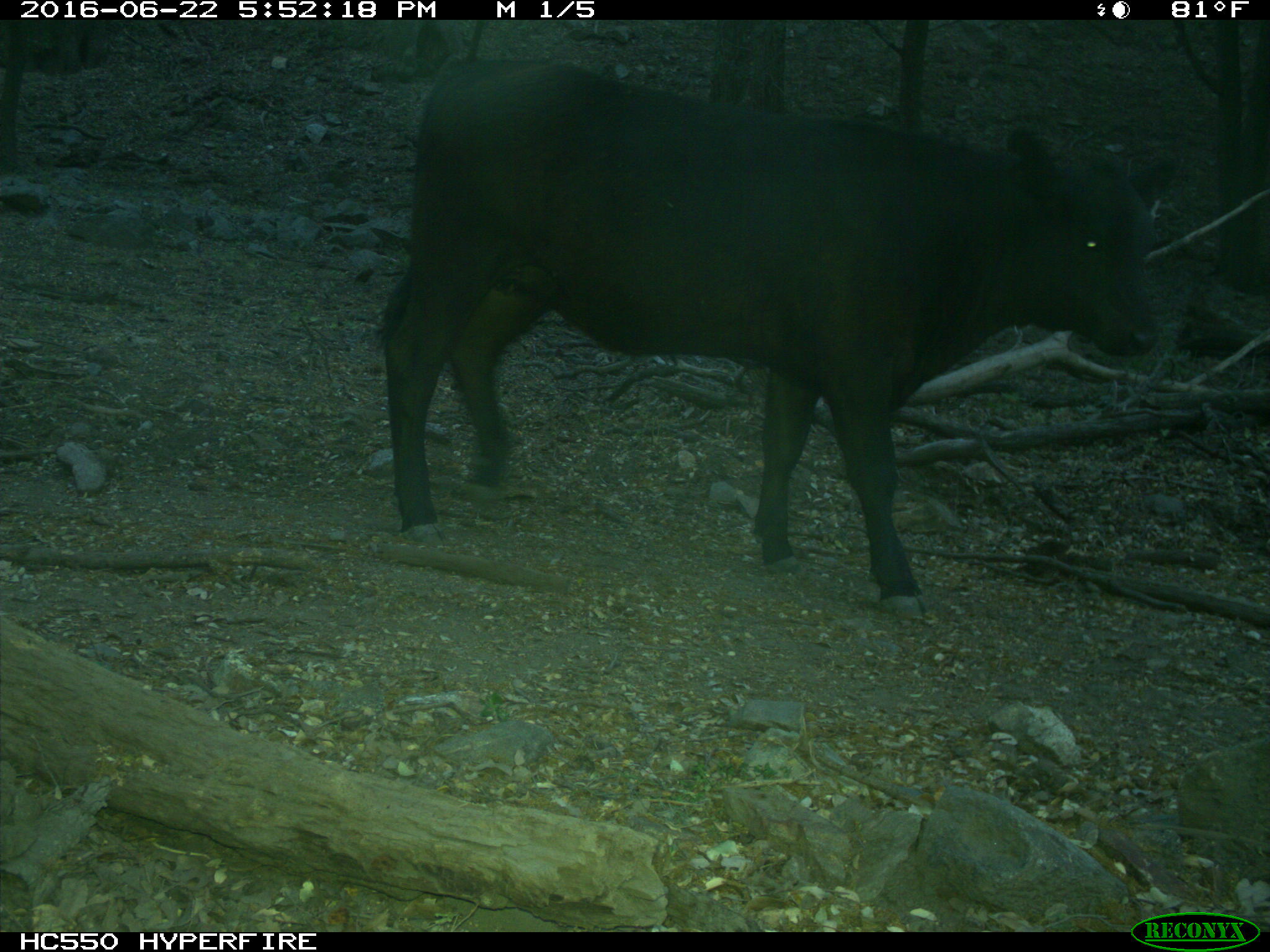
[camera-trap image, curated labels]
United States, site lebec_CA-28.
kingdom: Animalia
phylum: Chordata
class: Mammalia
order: Artiodactyla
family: Bovidae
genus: Bos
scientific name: Bos taurus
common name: domestic cow